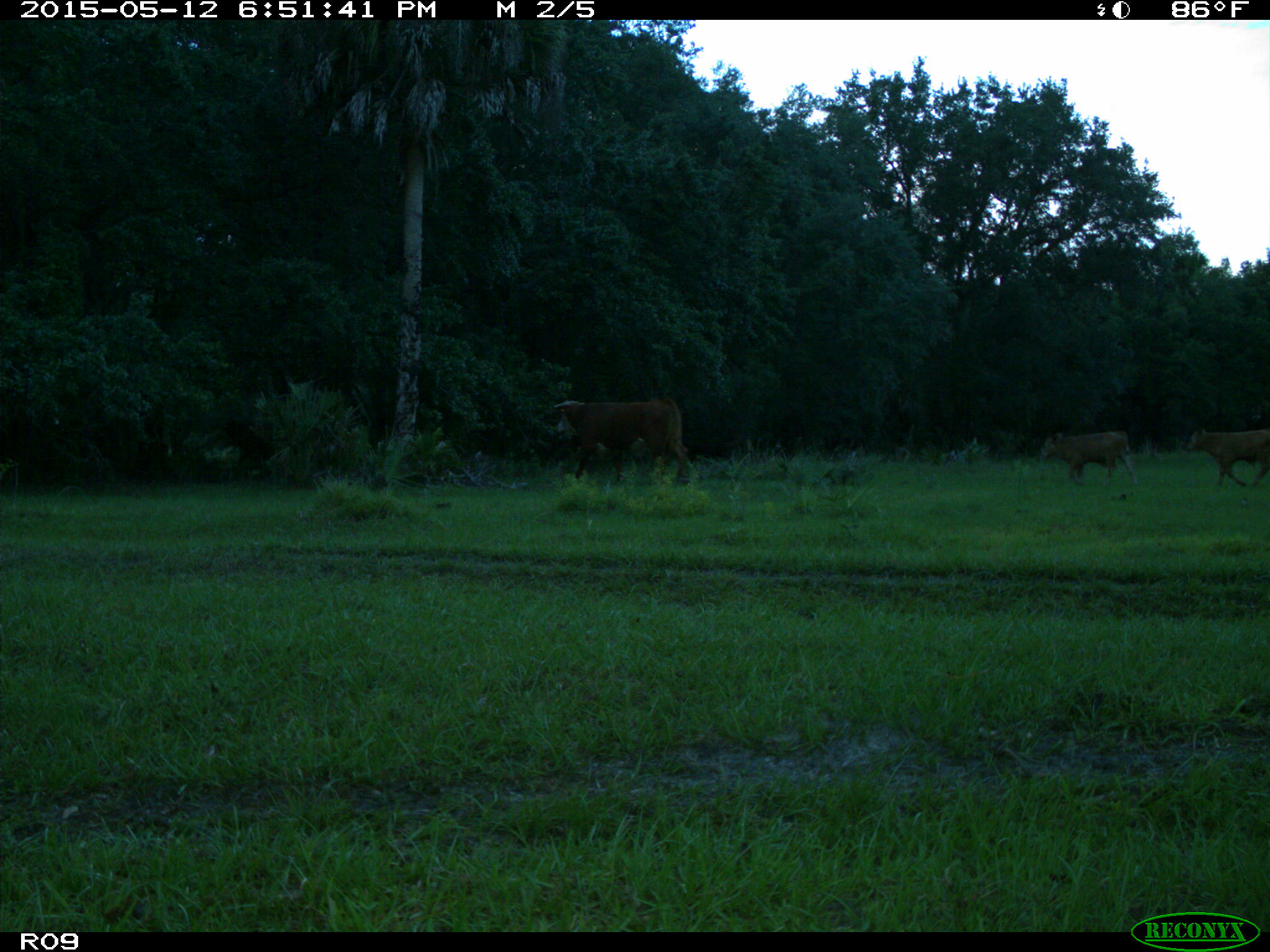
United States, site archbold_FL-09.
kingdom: Animalia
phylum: Chordata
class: Mammalia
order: Artiodactyla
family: Bovidae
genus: Bos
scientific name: Bos taurus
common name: domestic cow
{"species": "Bos taurus (domestic cow)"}